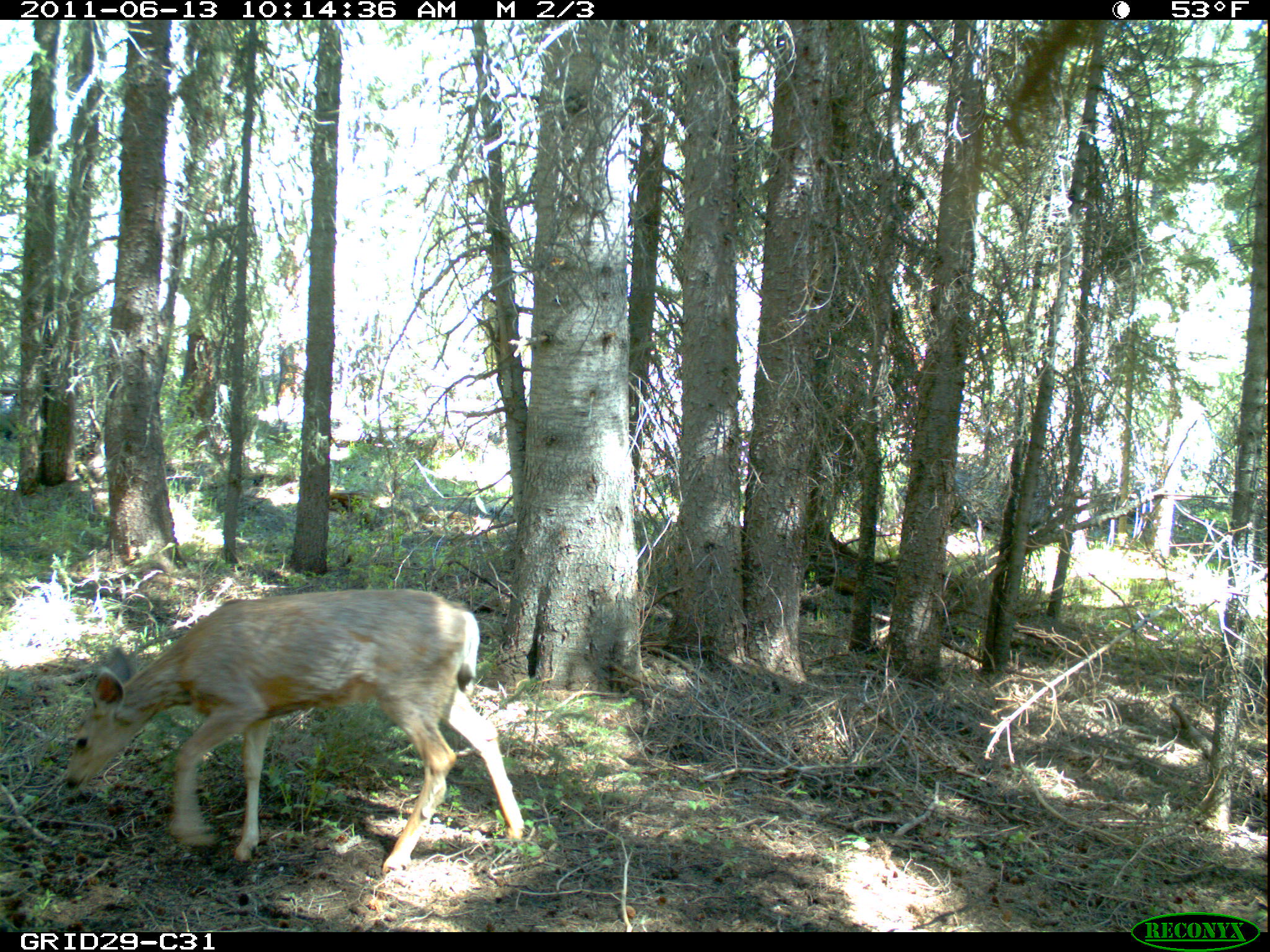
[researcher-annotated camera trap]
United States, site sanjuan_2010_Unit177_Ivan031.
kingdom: Animalia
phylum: Chordata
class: Mammalia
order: Artiodactyla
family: Cervidae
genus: Odocoileus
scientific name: Odocoileus hemionus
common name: mule deer